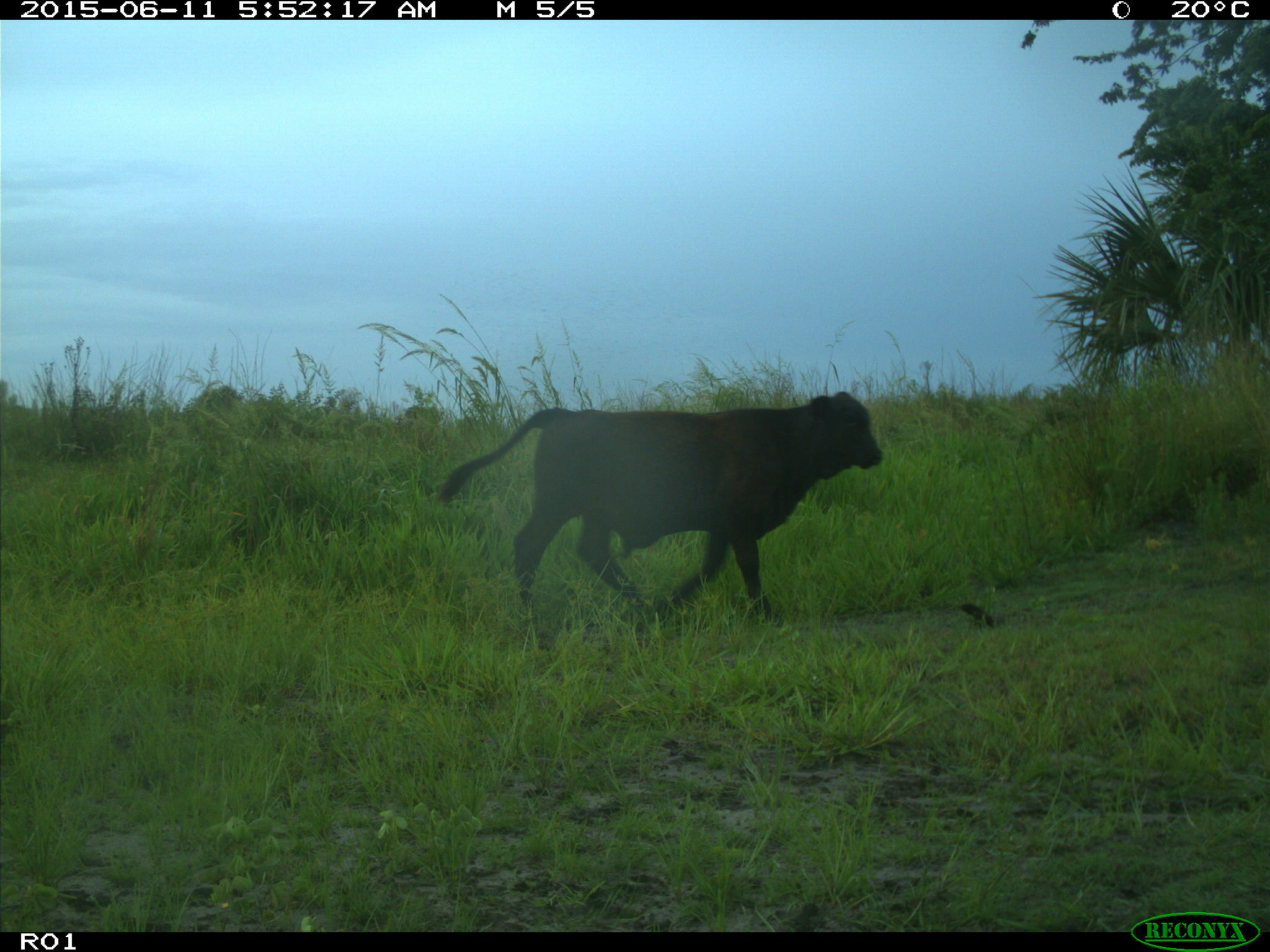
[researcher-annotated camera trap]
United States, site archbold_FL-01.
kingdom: Animalia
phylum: Chordata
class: Mammalia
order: Artiodactyla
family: Bovidae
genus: Bos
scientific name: Bos taurus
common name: domestic cow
Bos taurus (domestic cow).